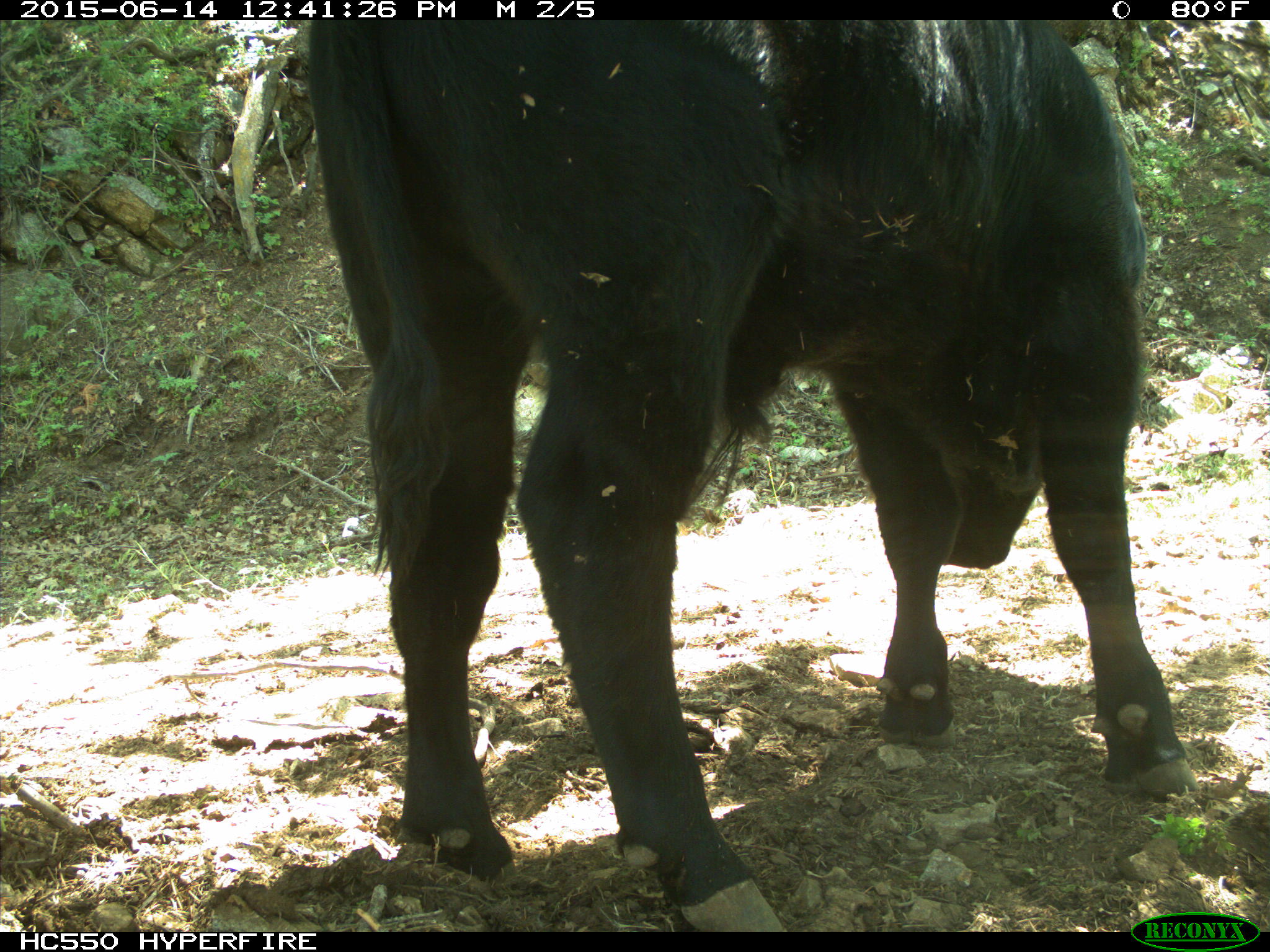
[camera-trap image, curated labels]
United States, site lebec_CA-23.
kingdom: Animalia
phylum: Chordata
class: Mammalia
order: Artiodactyla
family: Bovidae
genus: Bos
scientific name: Bos taurus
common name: domestic cow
Bos taurus (domestic cow).